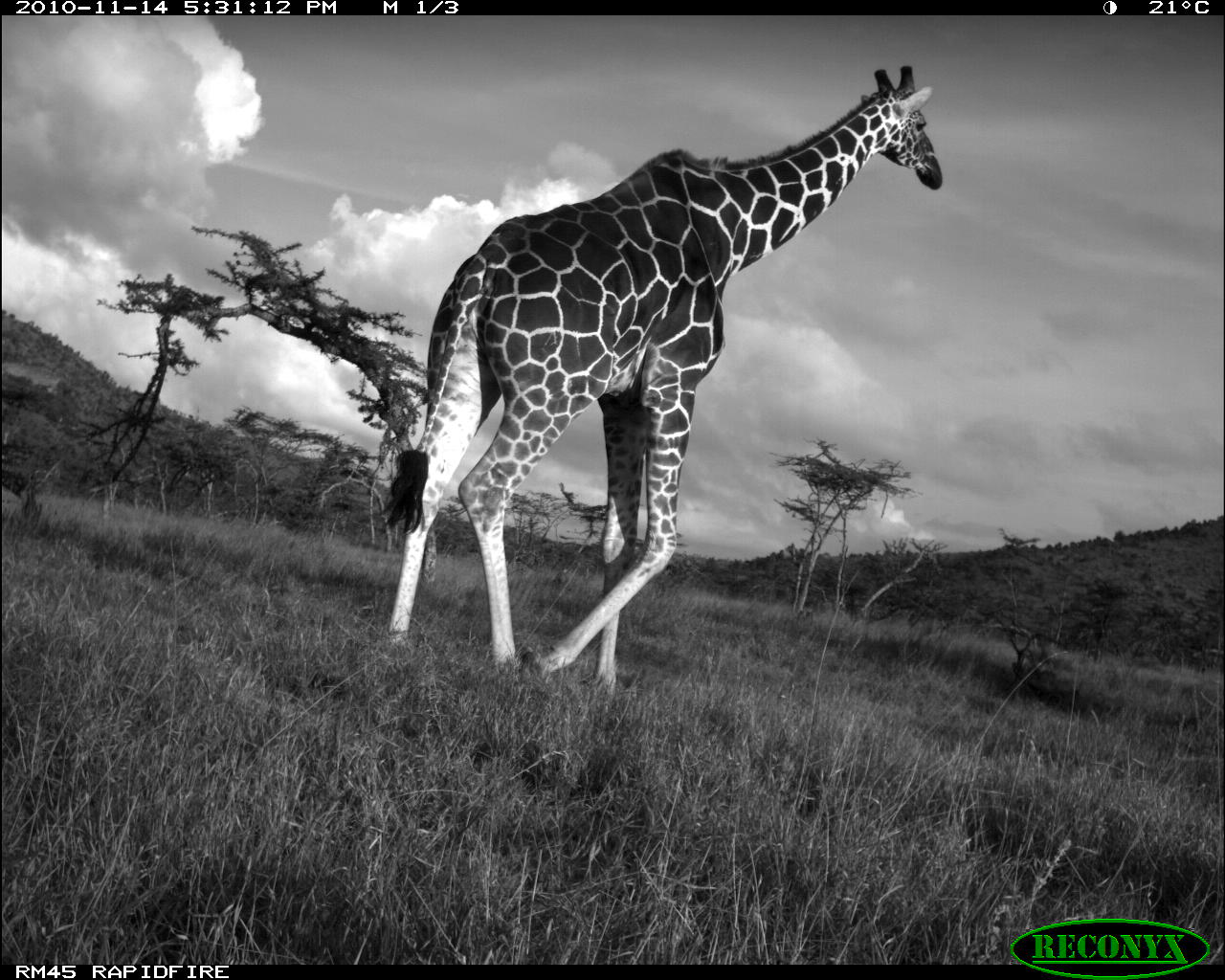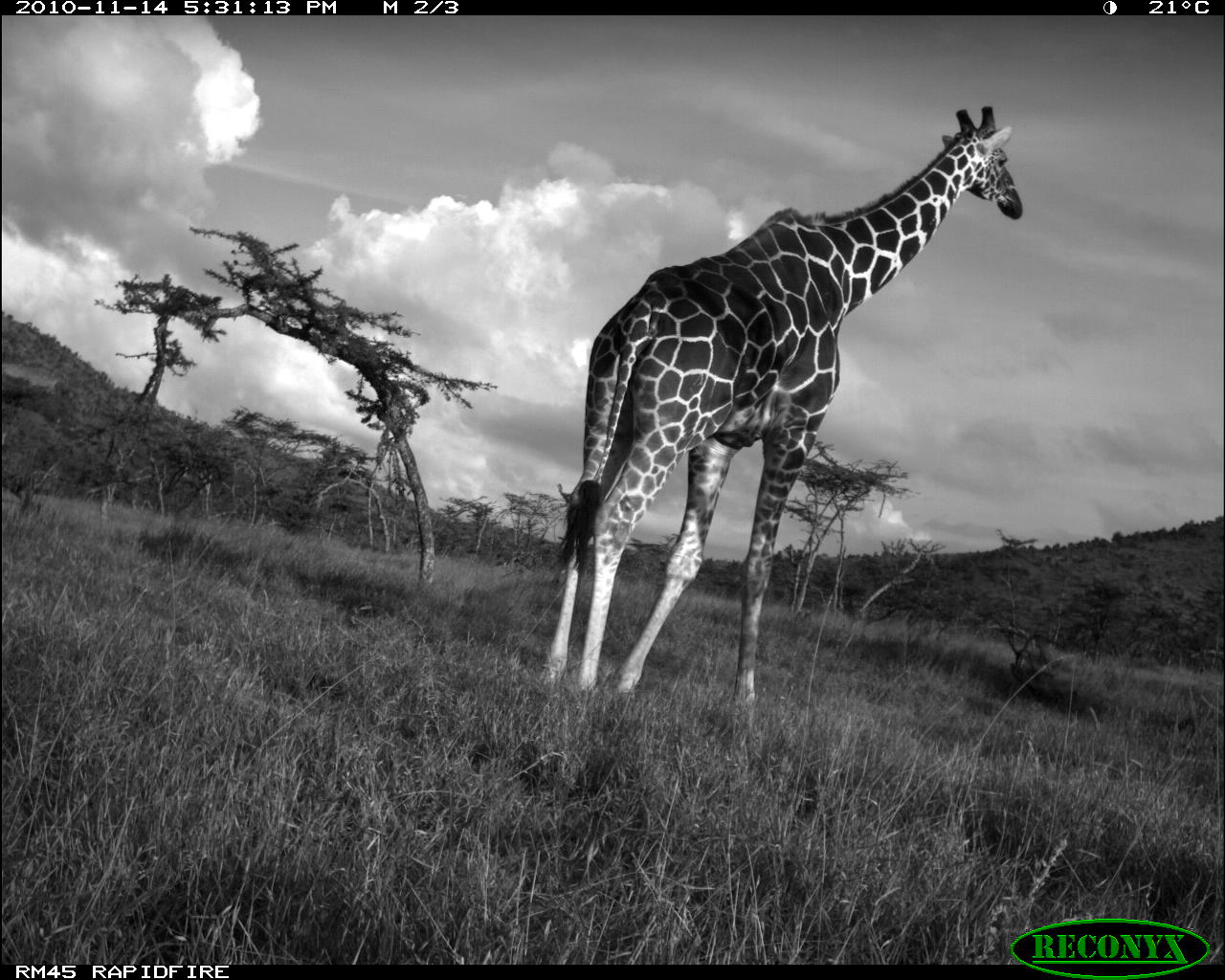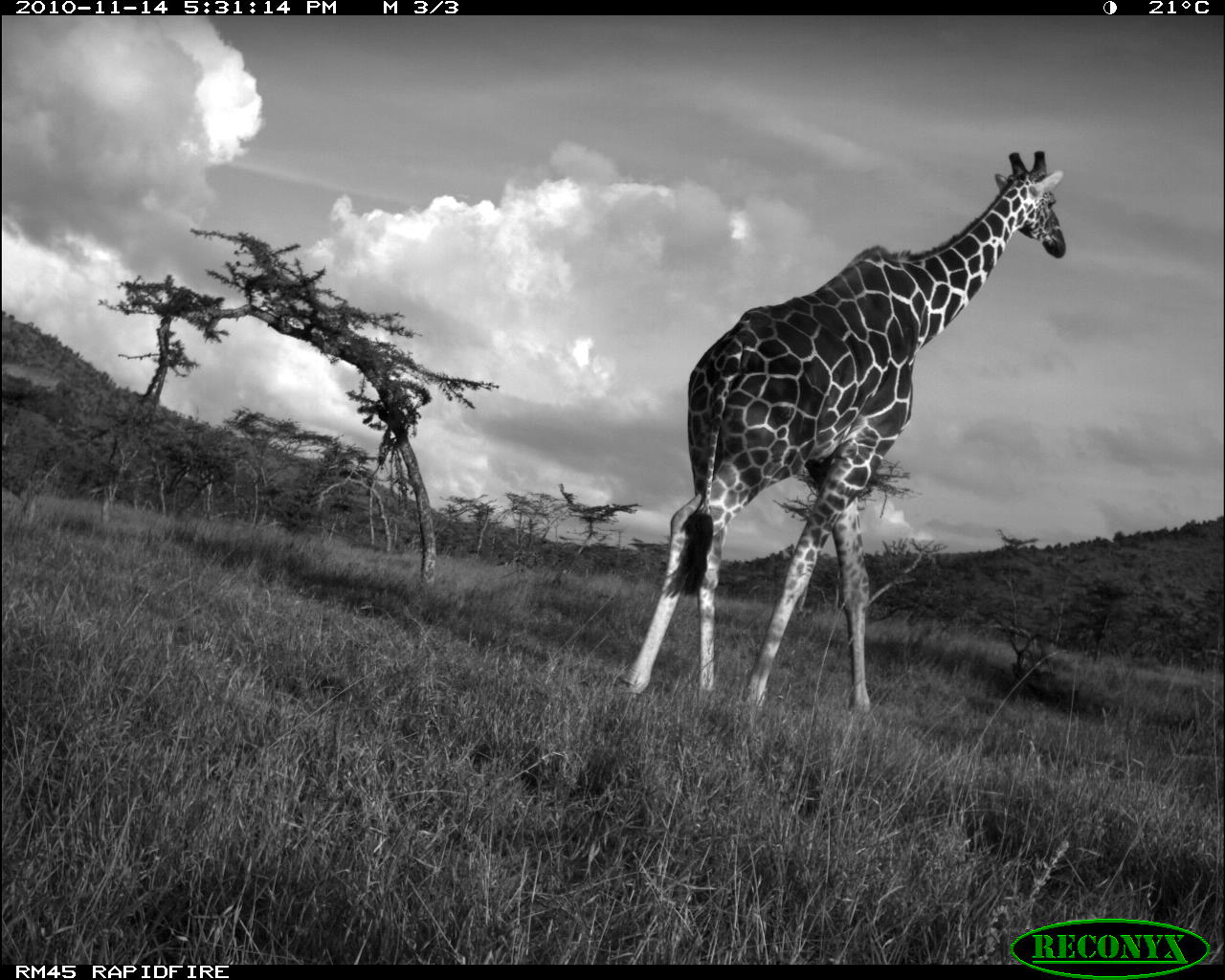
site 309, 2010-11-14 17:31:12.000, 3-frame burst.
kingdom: Animalia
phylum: Chordata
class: Mammalia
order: Artiodactyla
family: Giraffidae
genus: Giraffa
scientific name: Giraffa camelopardalis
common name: giraffe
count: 1